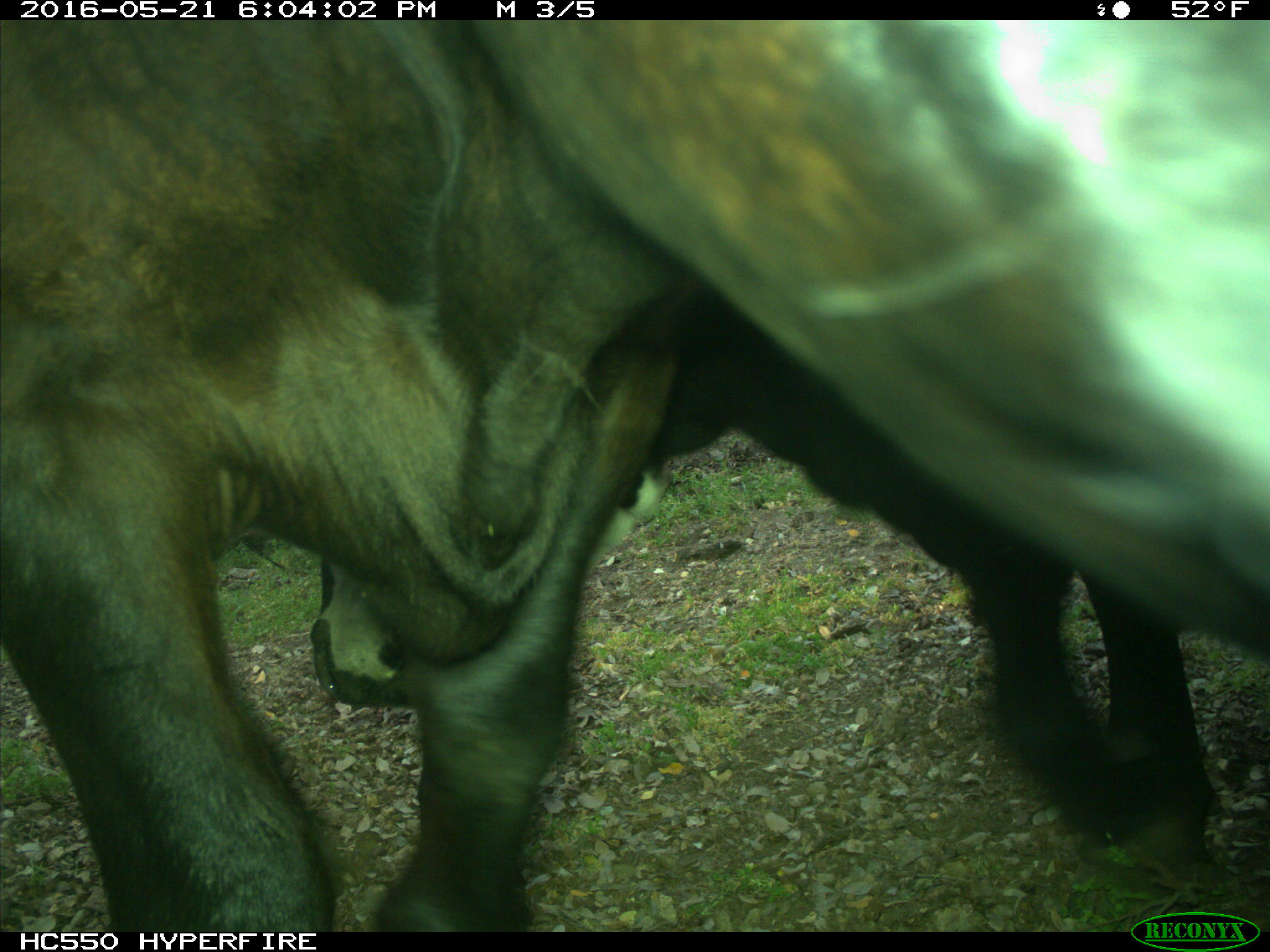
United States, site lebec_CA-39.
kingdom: Animalia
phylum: Chordata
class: Mammalia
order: Artiodactyla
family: Bovidae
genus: Bos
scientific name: Bos taurus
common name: domestic cow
Bos taurus (domestic cow).